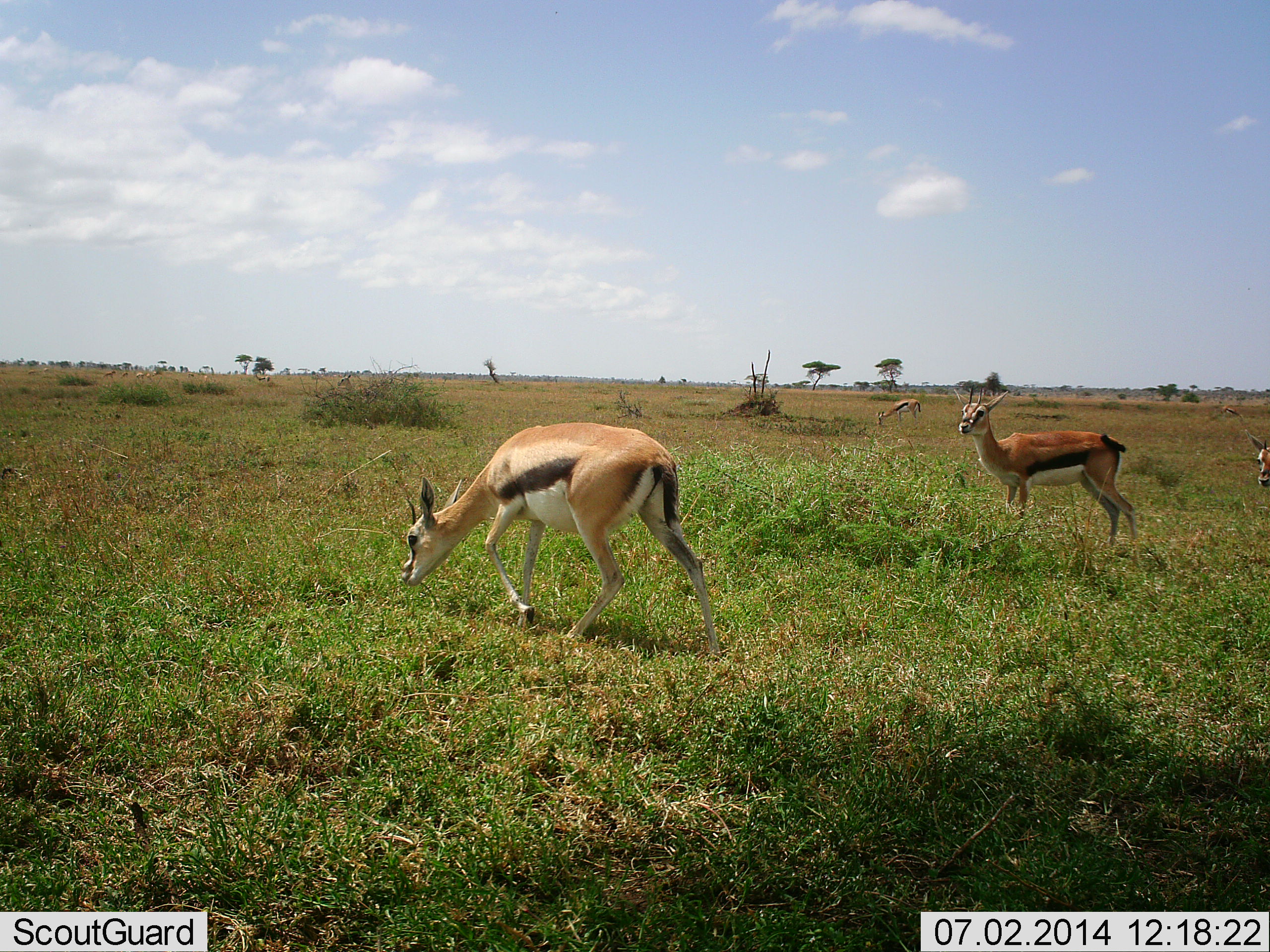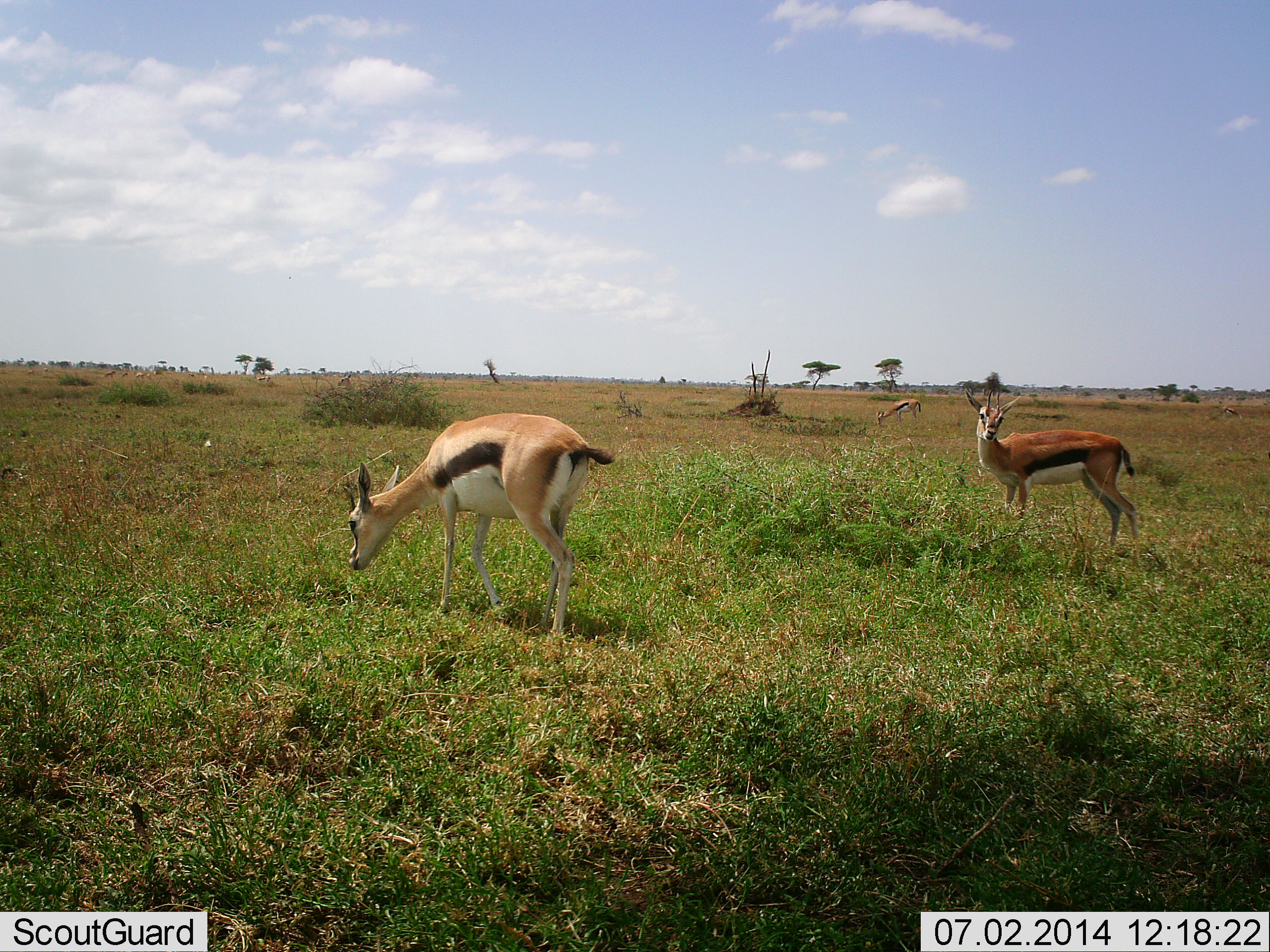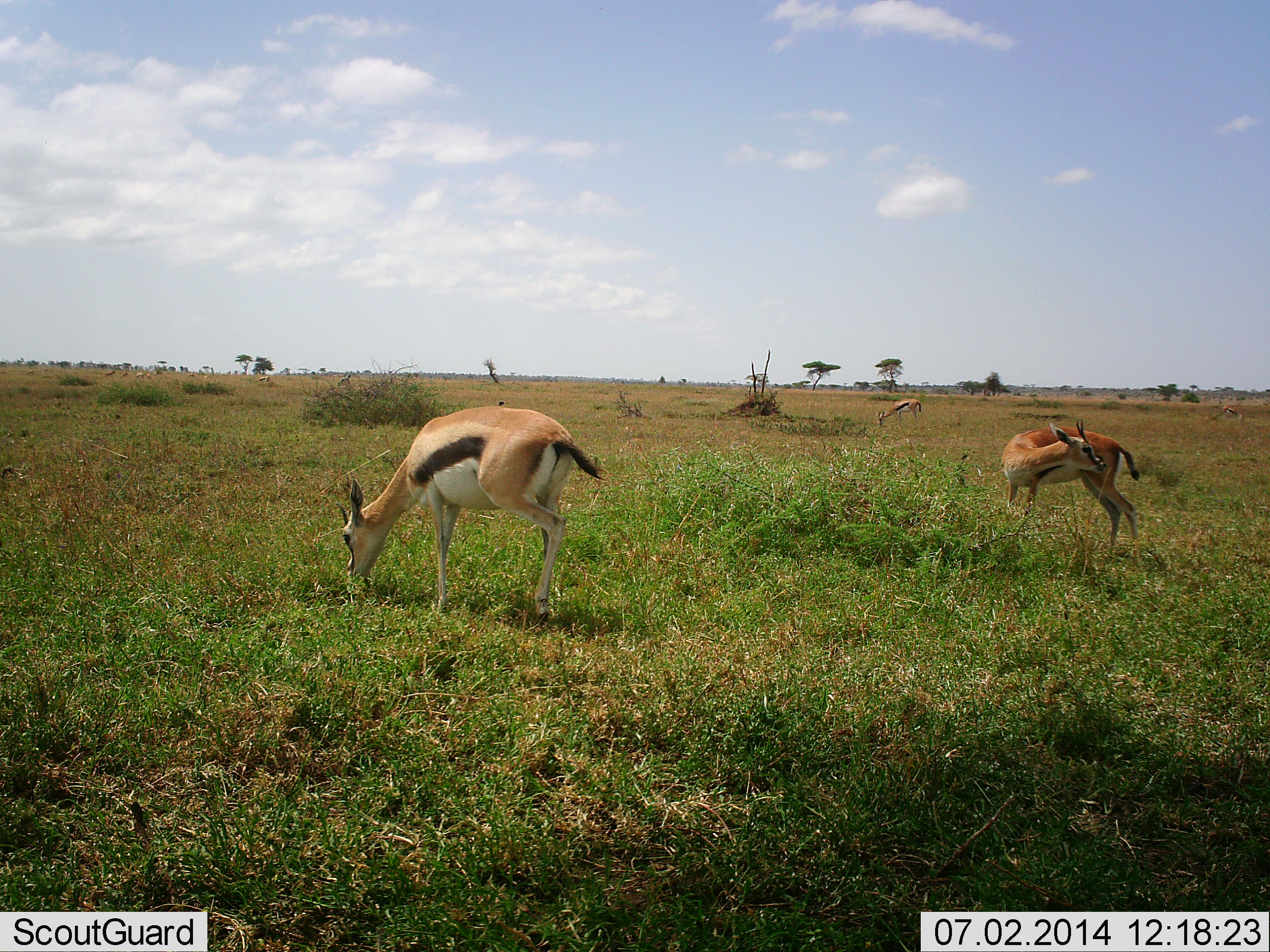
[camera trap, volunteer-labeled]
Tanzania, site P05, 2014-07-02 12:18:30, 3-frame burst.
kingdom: Animalia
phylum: Chordata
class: Mammalia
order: Artiodactyla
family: Bovidae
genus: Eudorcas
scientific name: Eudorcas thomsonii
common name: thomson's gazelle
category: gazellethomsons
Gazellethomsons (thomson's gazelle) (Eudorcas thomsonii), count 3. Behavior (volunteer vote fractions): standing 40%, resting 0%, moving 20%, interacting 0%. Young present (vote fraction): 0%. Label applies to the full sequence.